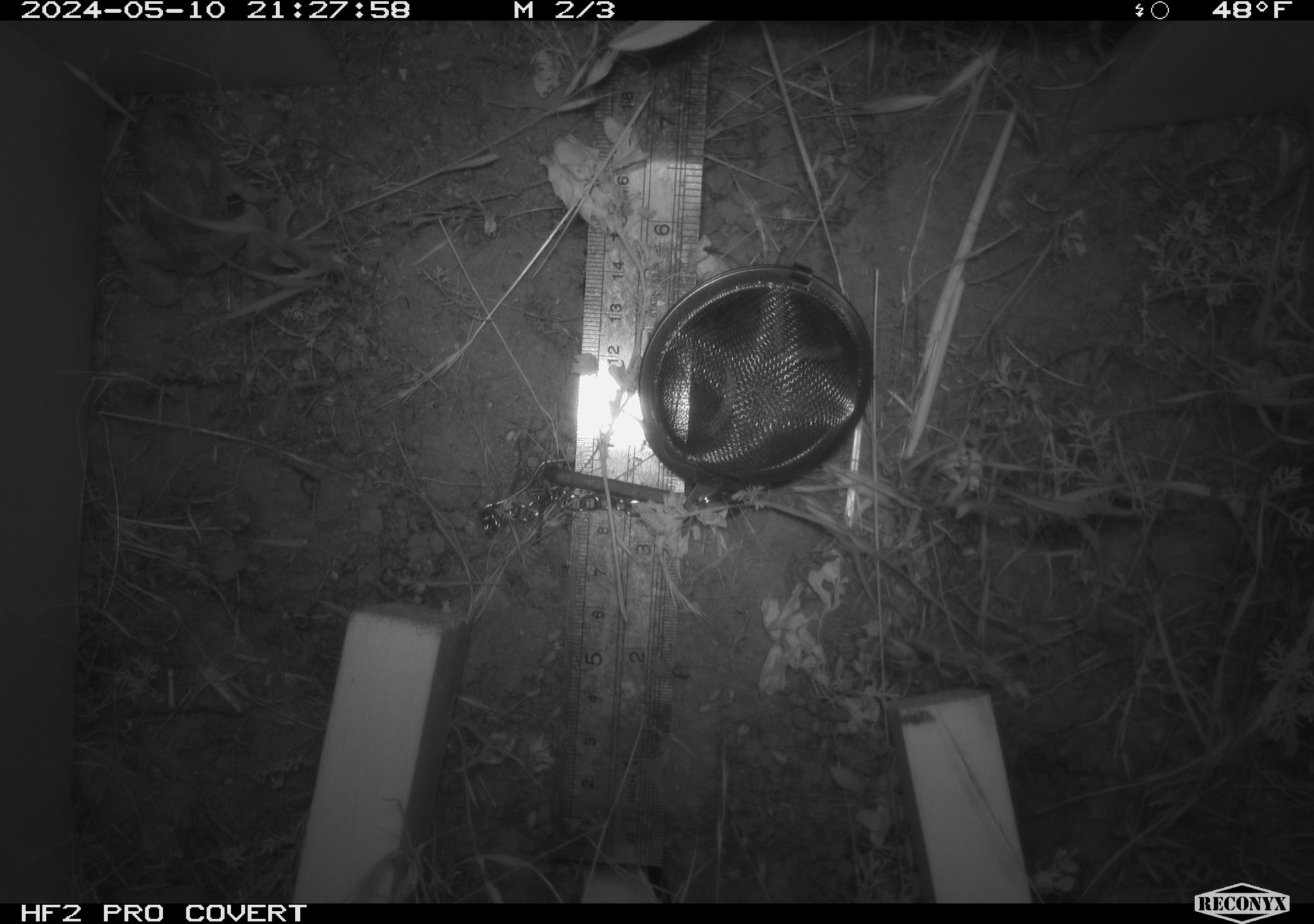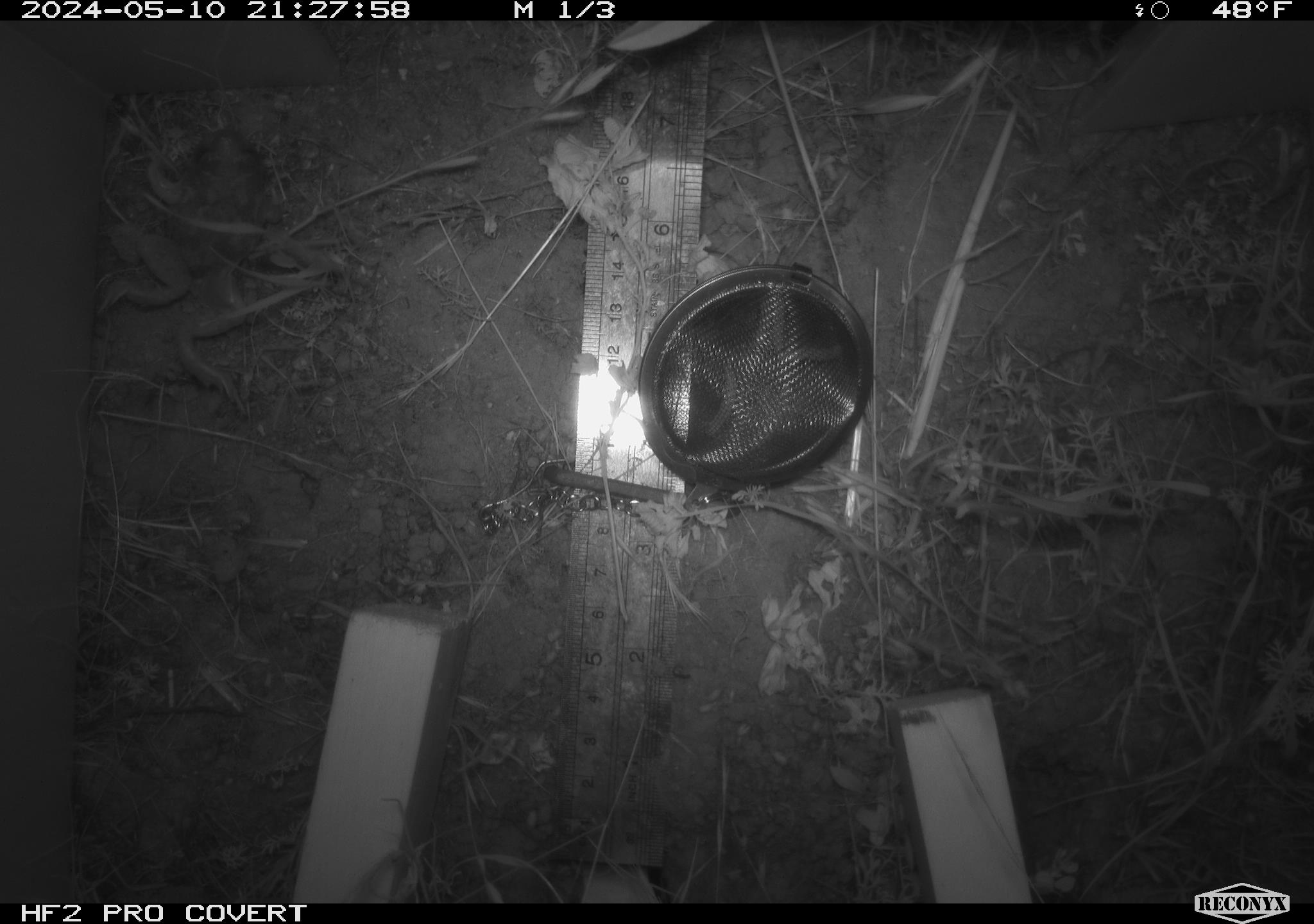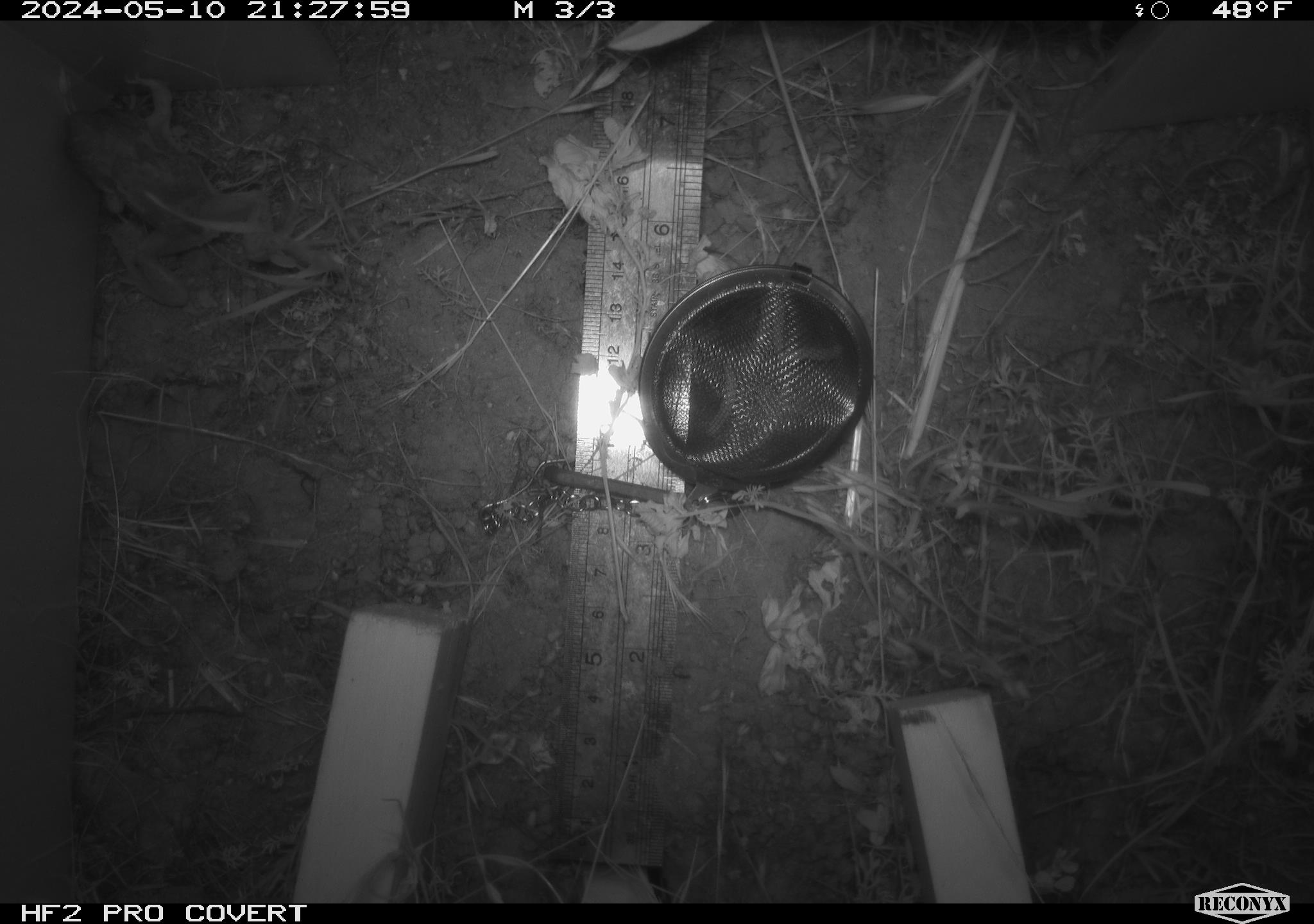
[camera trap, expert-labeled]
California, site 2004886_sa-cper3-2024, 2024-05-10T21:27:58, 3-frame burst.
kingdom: Animalia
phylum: Chordata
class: Amphibia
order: Anura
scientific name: Anura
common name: frogs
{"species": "frogs (Anura)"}